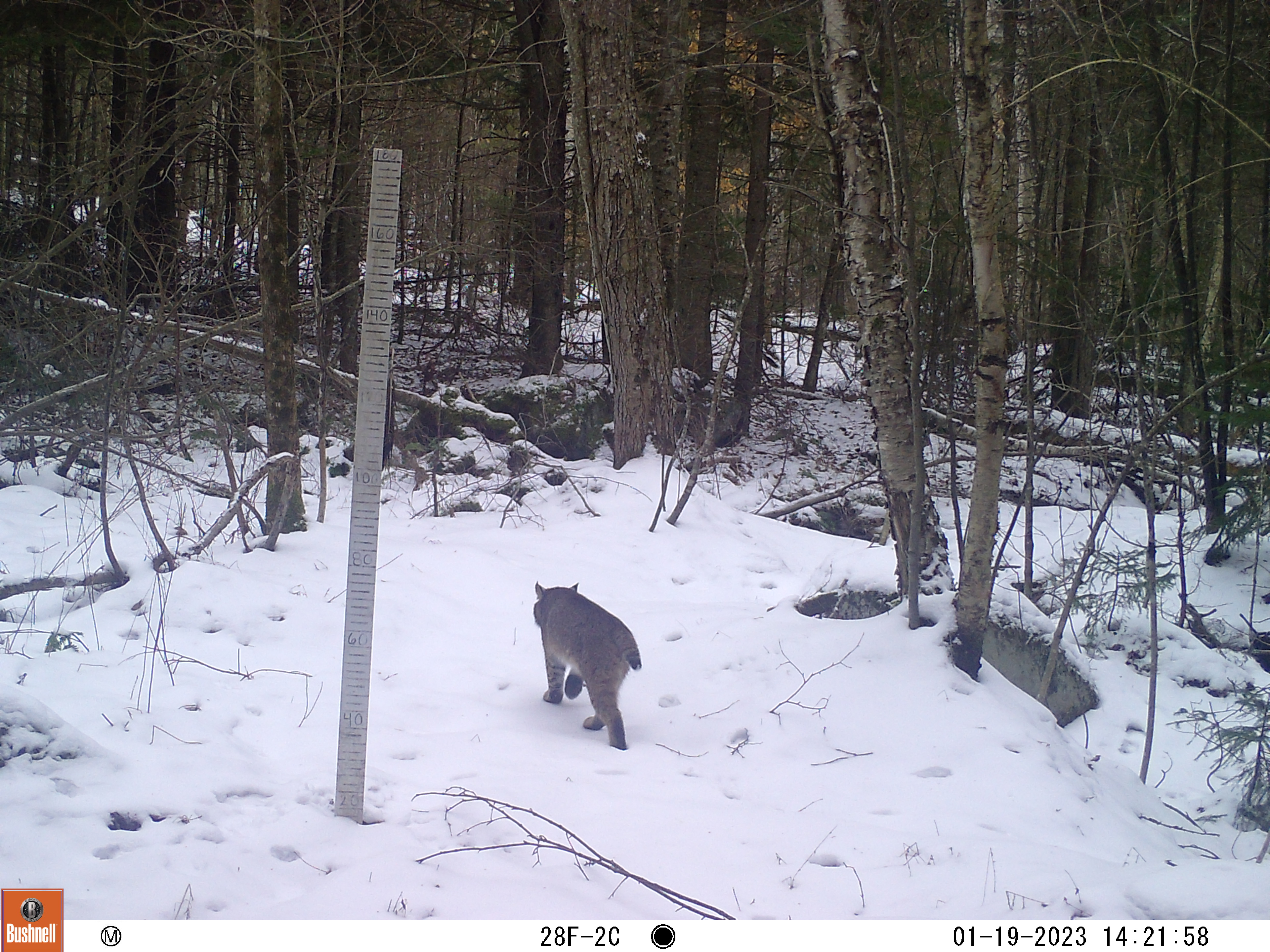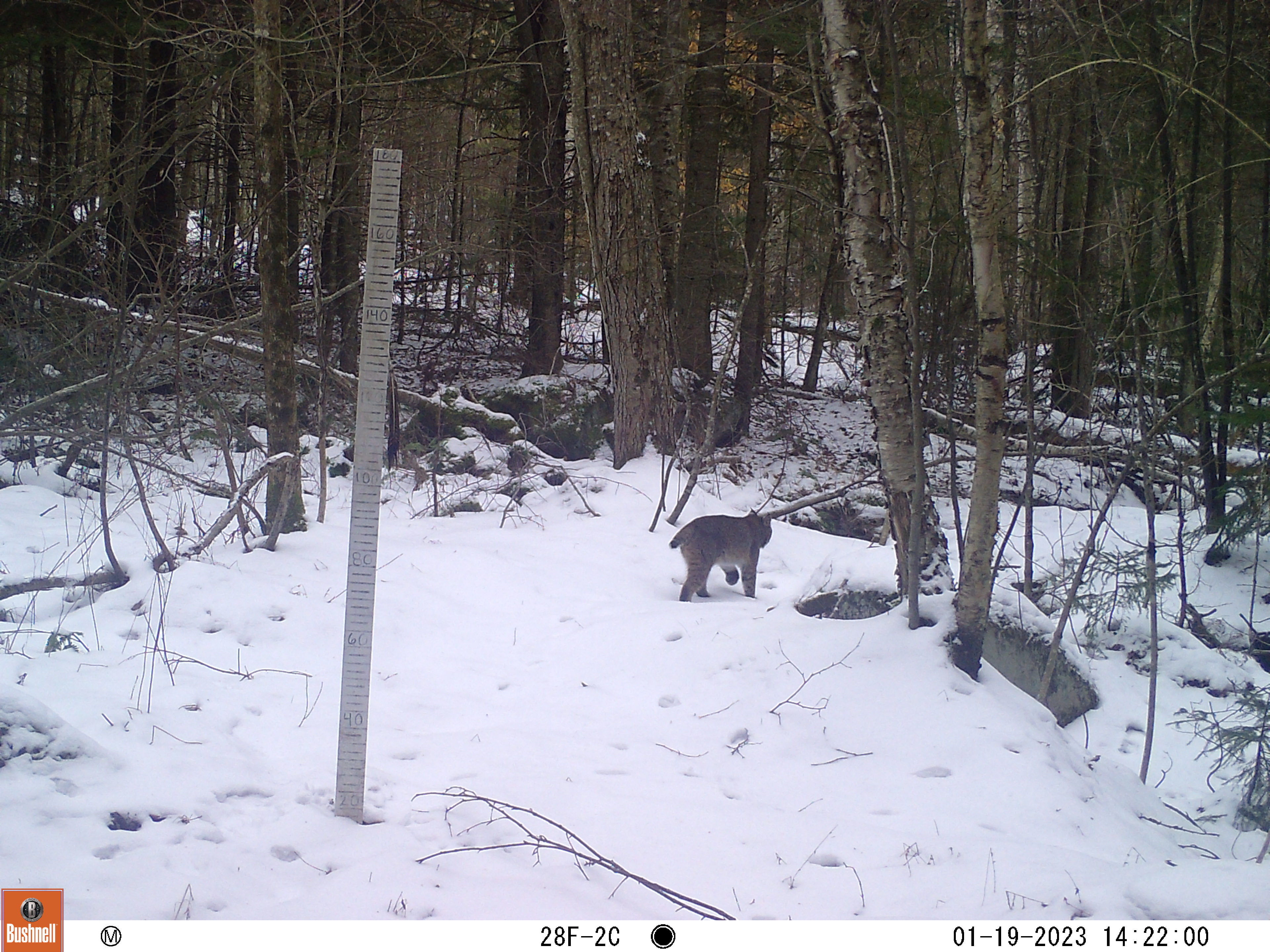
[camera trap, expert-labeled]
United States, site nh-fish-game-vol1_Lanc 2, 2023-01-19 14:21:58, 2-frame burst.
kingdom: Animalia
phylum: Chordata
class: Mammalia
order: Carnivora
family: Felidae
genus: Lynx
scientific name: Lynx rufus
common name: bobcat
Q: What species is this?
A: Bobcat (Lynx rufus).